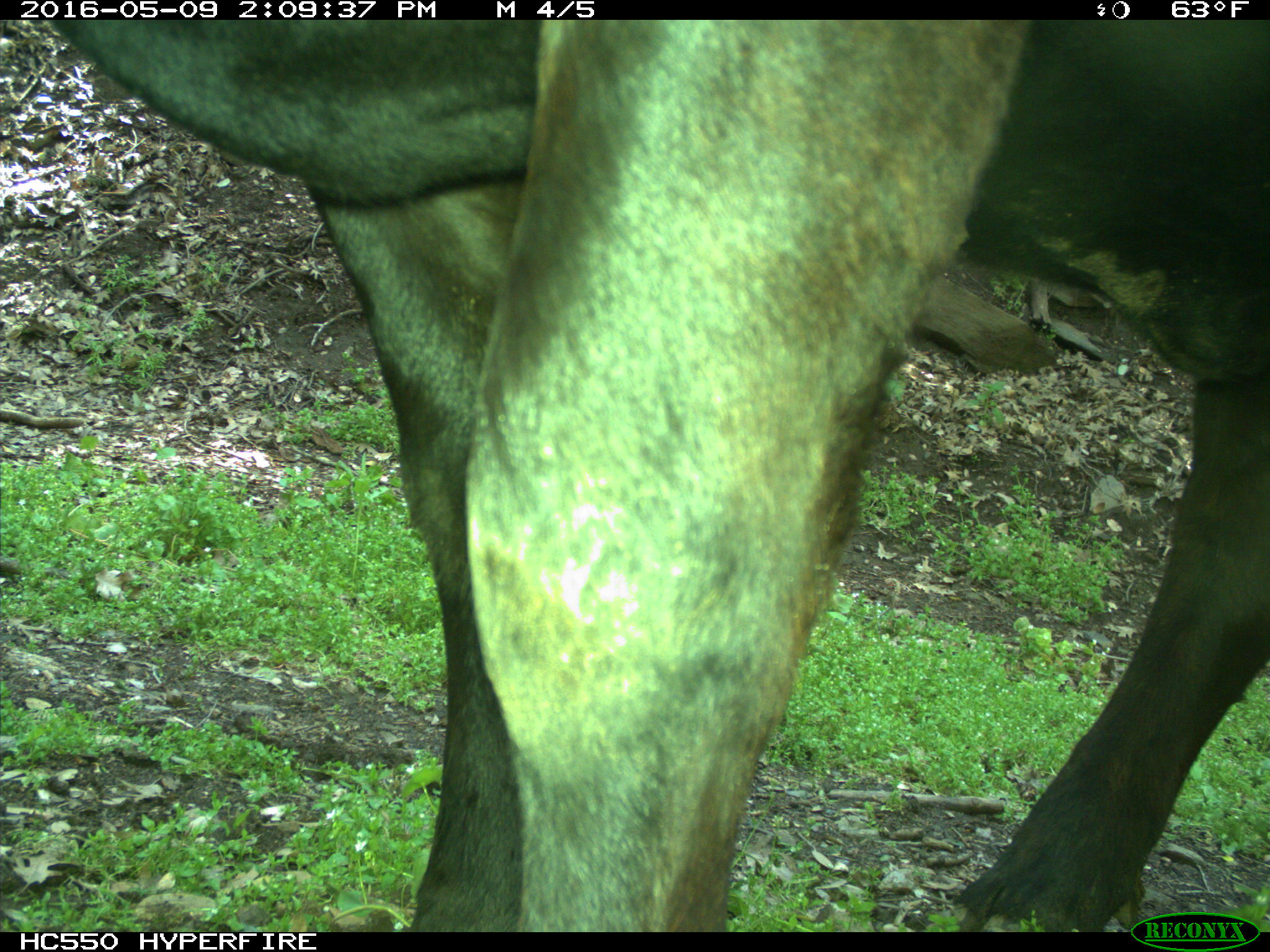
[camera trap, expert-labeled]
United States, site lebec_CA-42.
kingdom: Animalia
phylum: Chordata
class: Mammalia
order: Artiodactyla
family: Bovidae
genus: Bos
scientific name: Bos taurus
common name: domestic cow